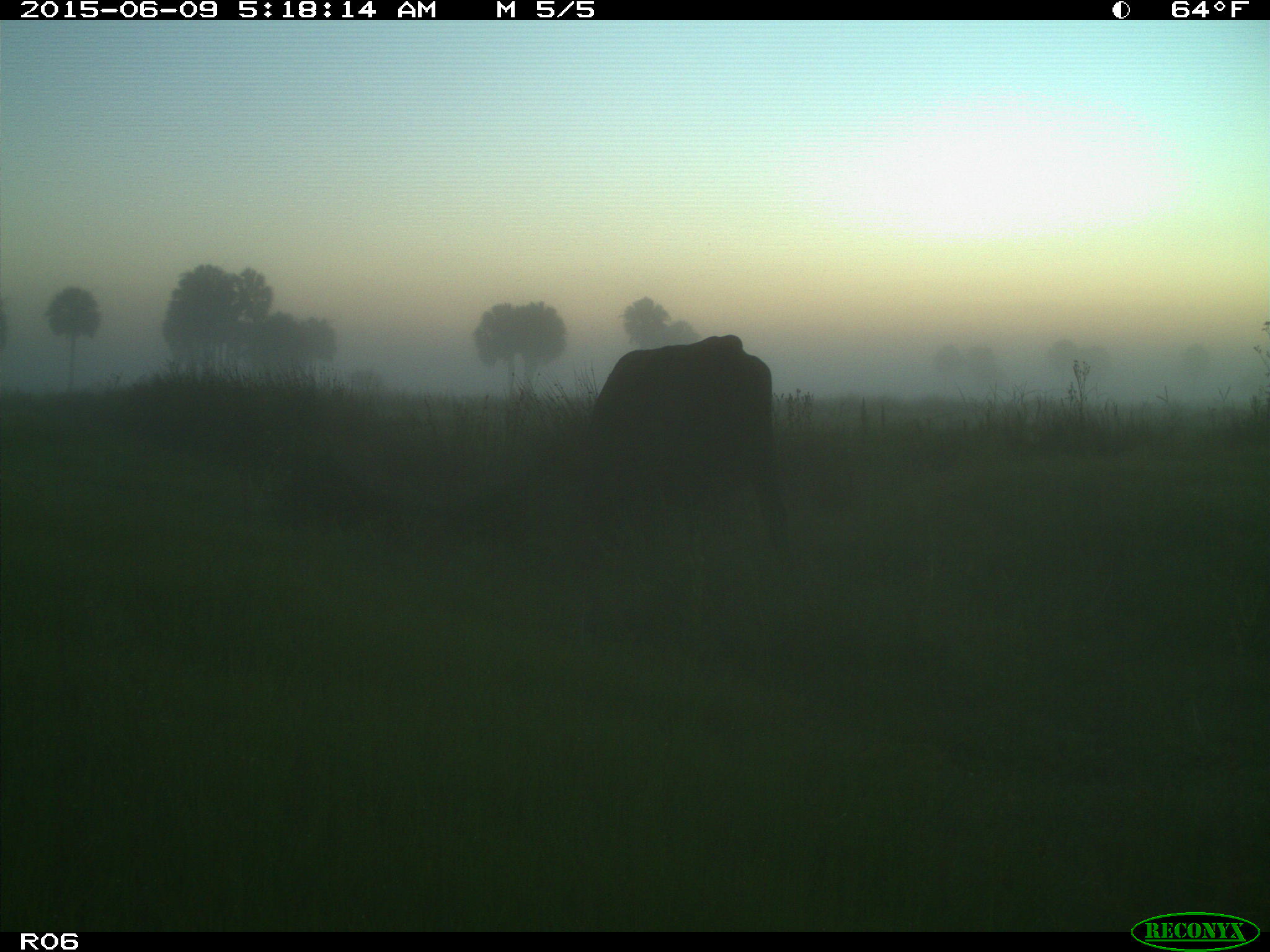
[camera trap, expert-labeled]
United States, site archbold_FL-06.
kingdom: Animalia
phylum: Chordata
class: Mammalia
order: Artiodactyla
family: Bovidae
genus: Bos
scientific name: Bos taurus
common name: domestic cow